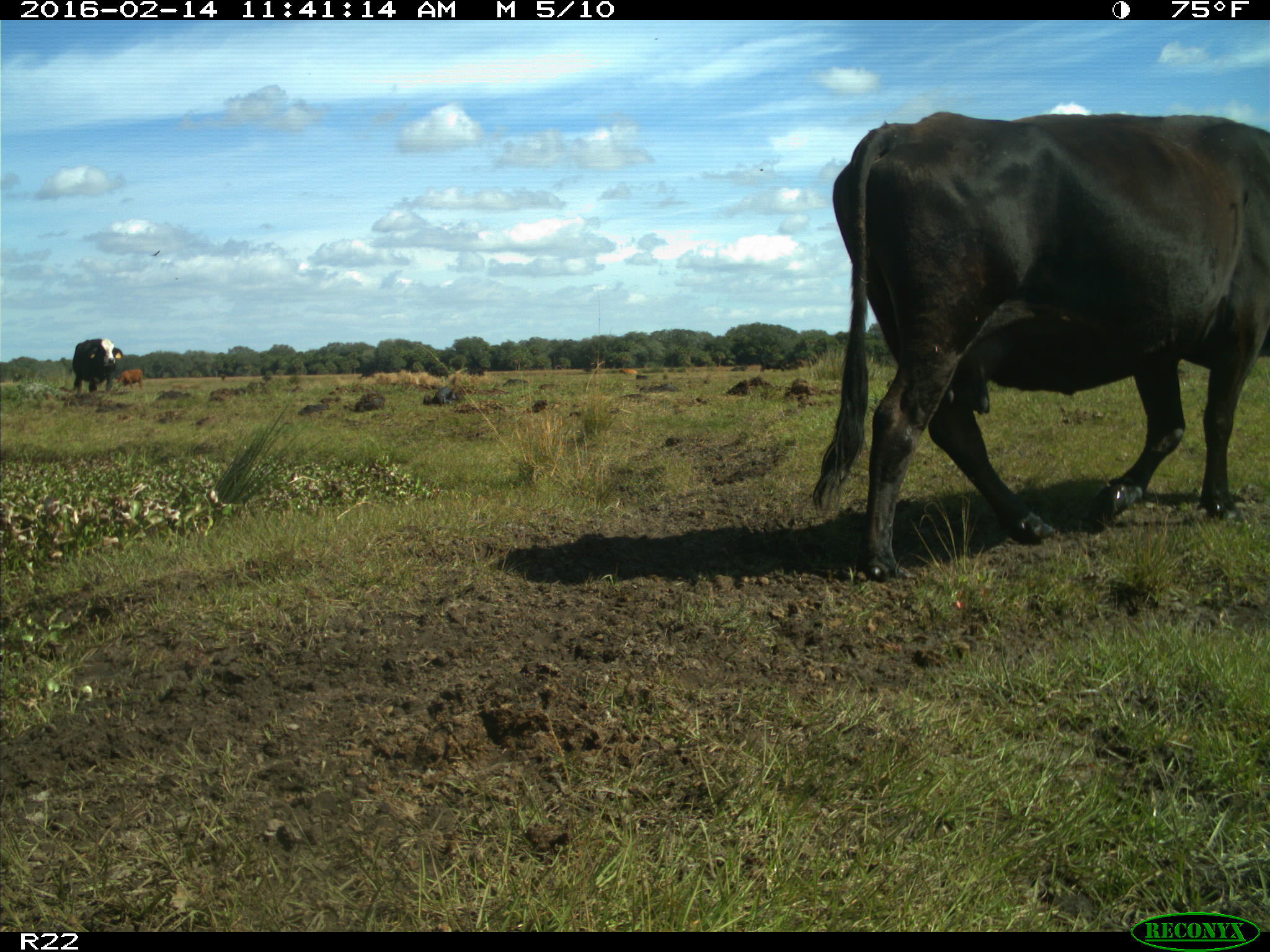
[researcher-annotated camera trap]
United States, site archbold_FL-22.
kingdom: Animalia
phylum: Chordata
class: Mammalia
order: Artiodactyla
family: Bovidae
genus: Bos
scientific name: Bos taurus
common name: domestic cow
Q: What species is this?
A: Bos taurus (domestic cow).